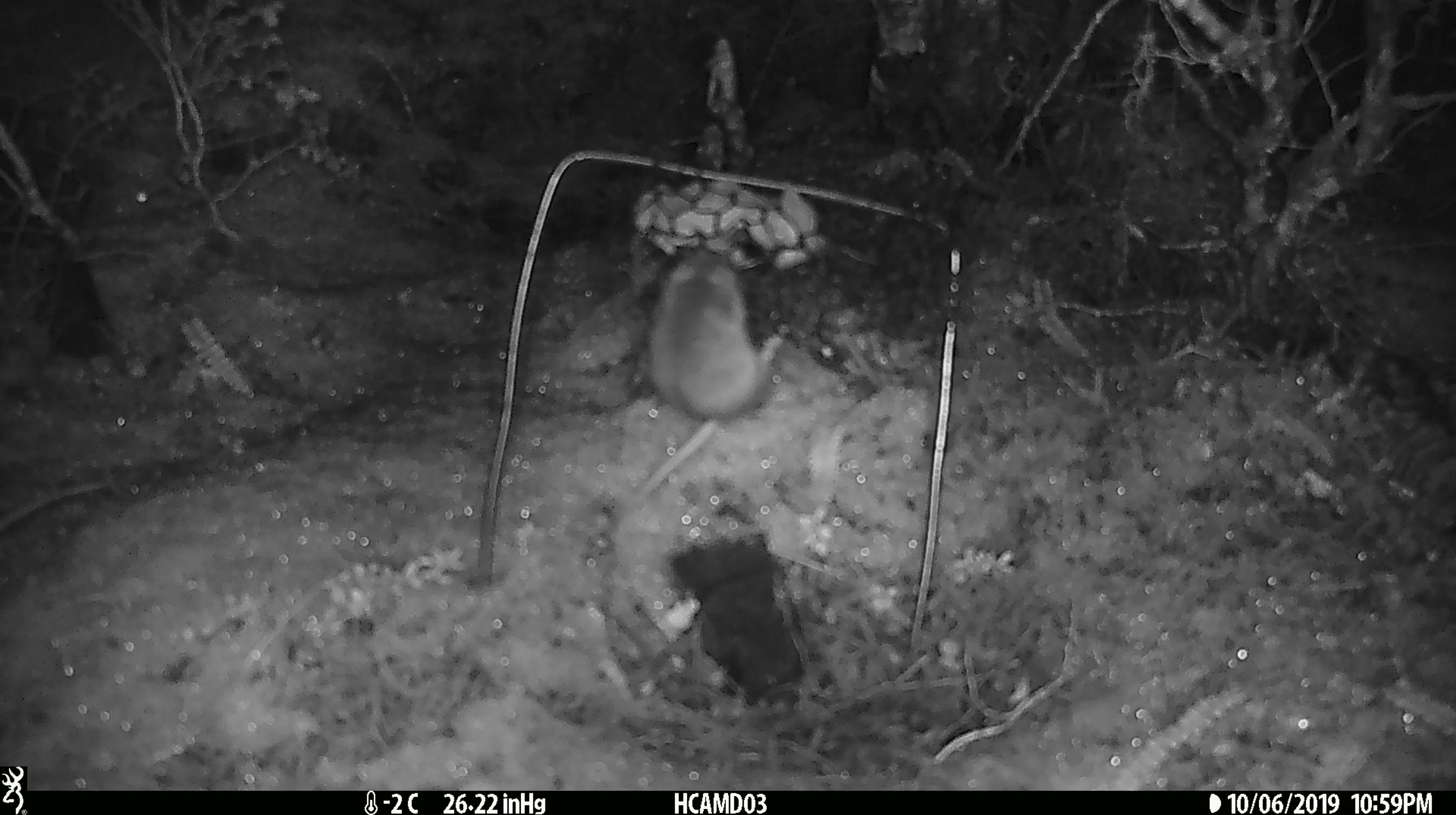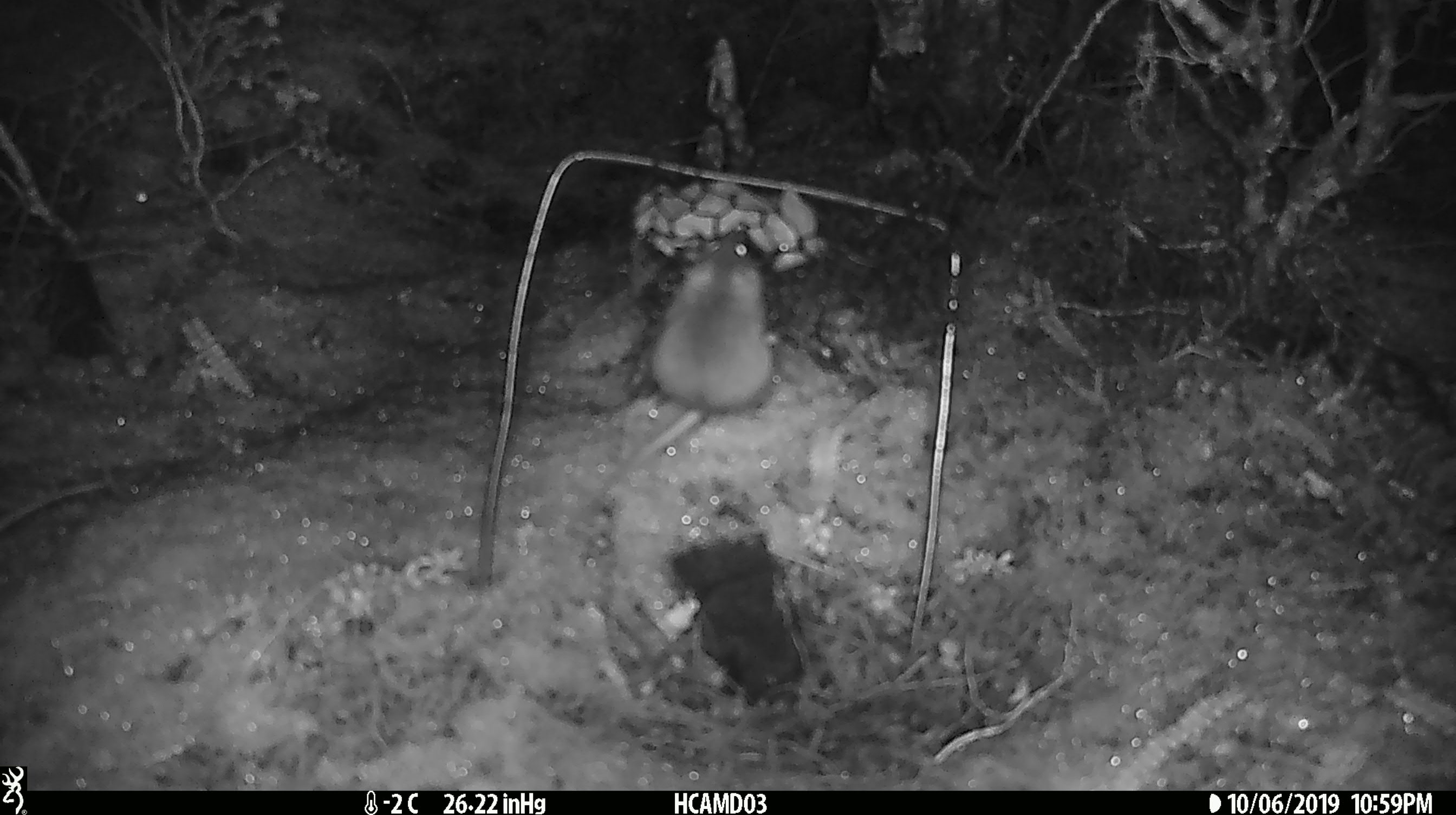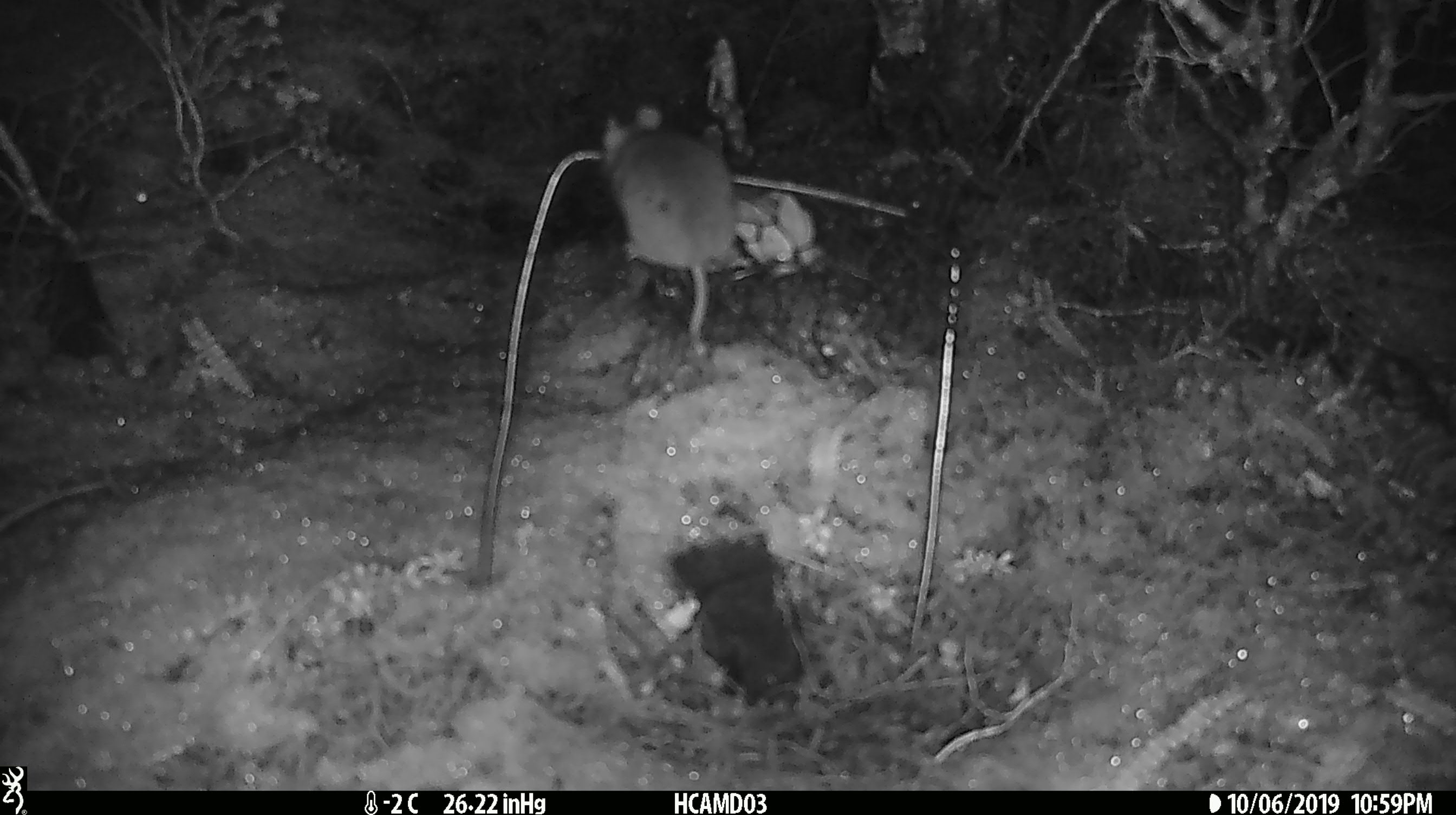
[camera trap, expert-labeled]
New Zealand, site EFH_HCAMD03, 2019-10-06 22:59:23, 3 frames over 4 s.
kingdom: Animalia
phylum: Chordata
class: Mammalia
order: Rodentia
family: Muridae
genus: Mus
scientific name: Mus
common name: mouse